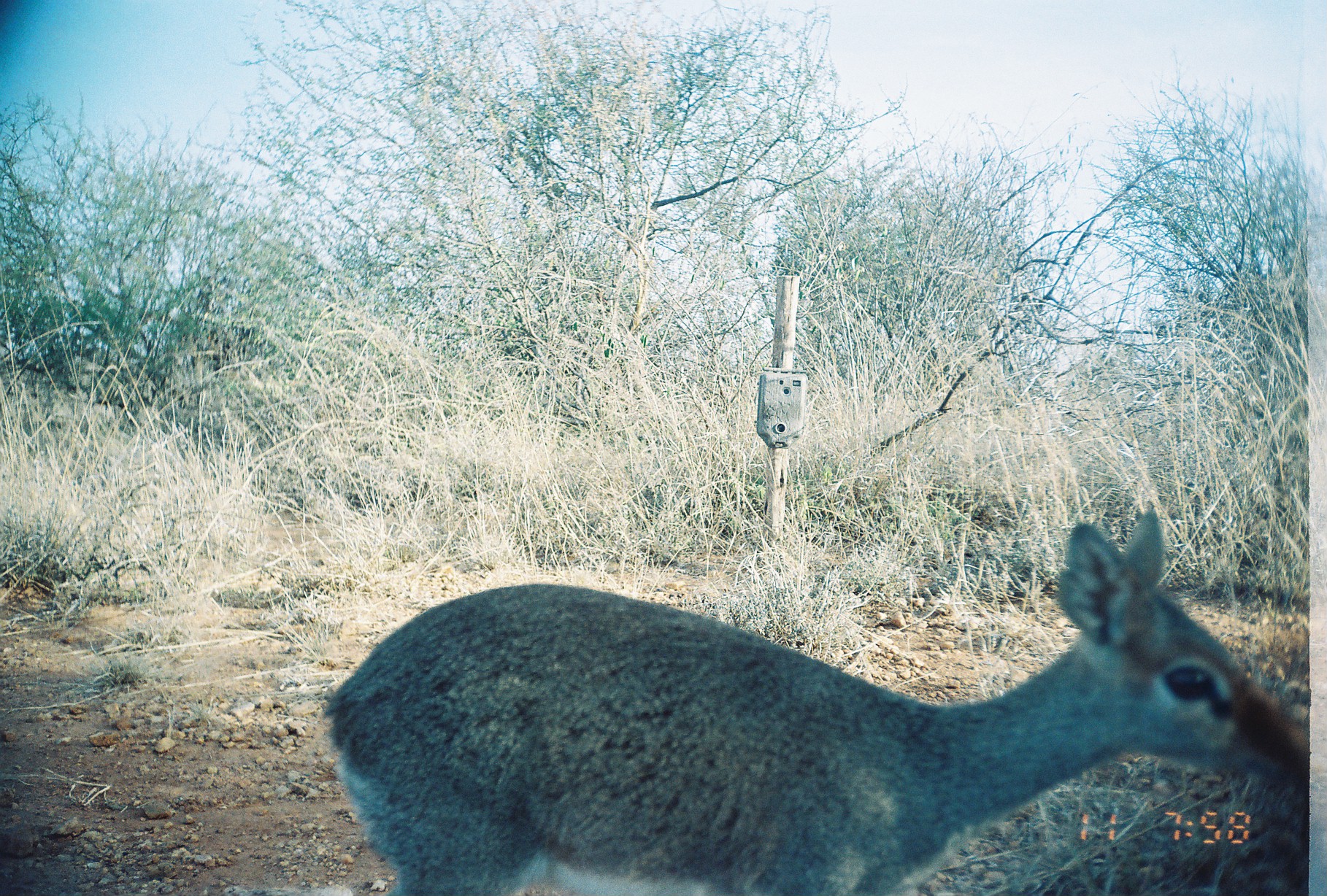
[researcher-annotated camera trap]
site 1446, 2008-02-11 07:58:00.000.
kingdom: Animalia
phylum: Chordata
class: Mammalia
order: Artiodactyla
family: Bovidae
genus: Madoqua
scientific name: Madoqua guentheri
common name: günther's dik-dik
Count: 1.